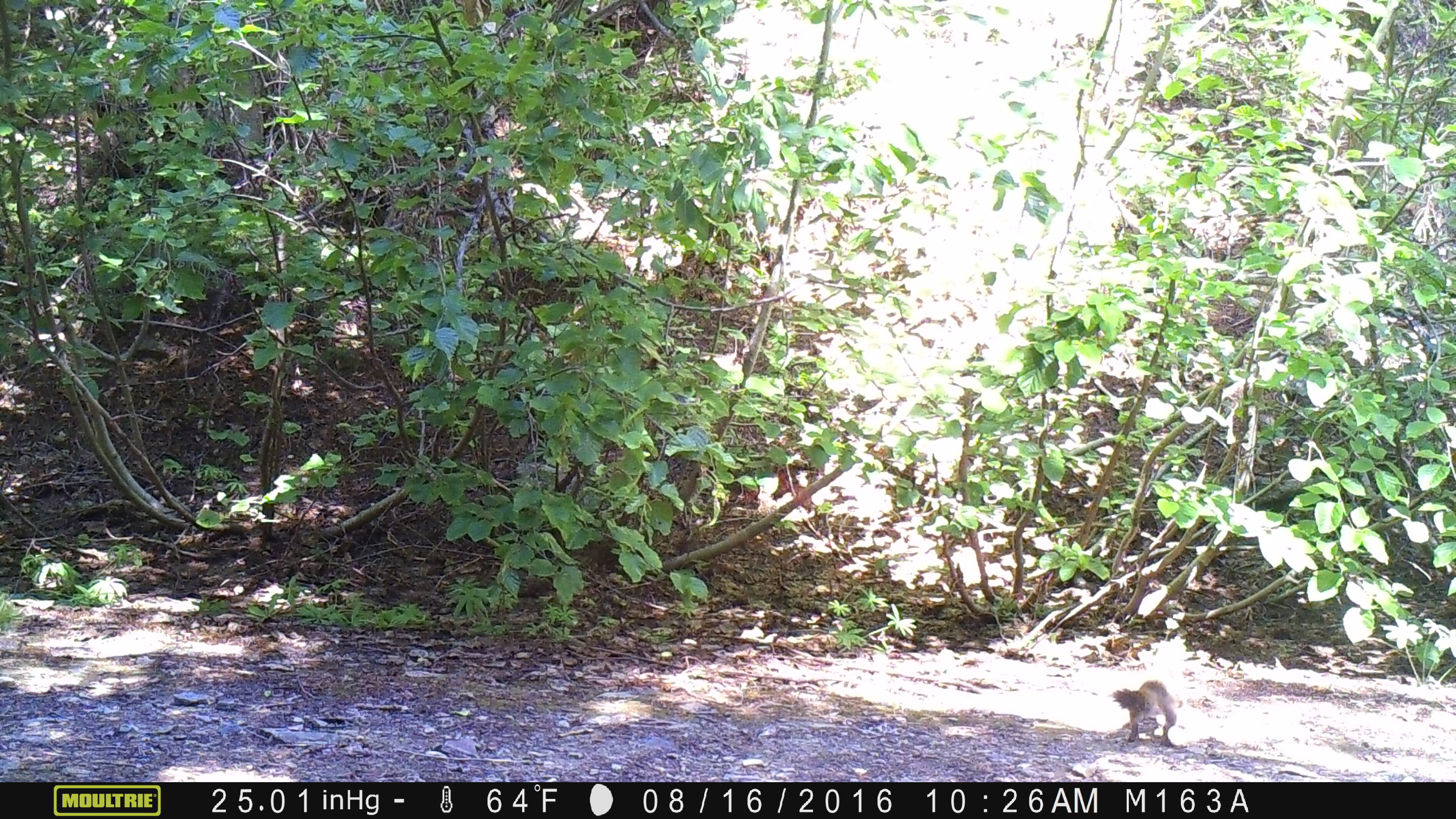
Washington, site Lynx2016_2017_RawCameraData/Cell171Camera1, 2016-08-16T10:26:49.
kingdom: Animalia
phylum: Chordata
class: Mammalia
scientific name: Mammalia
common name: small mammal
Small mammal (Mammalia). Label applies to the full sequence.